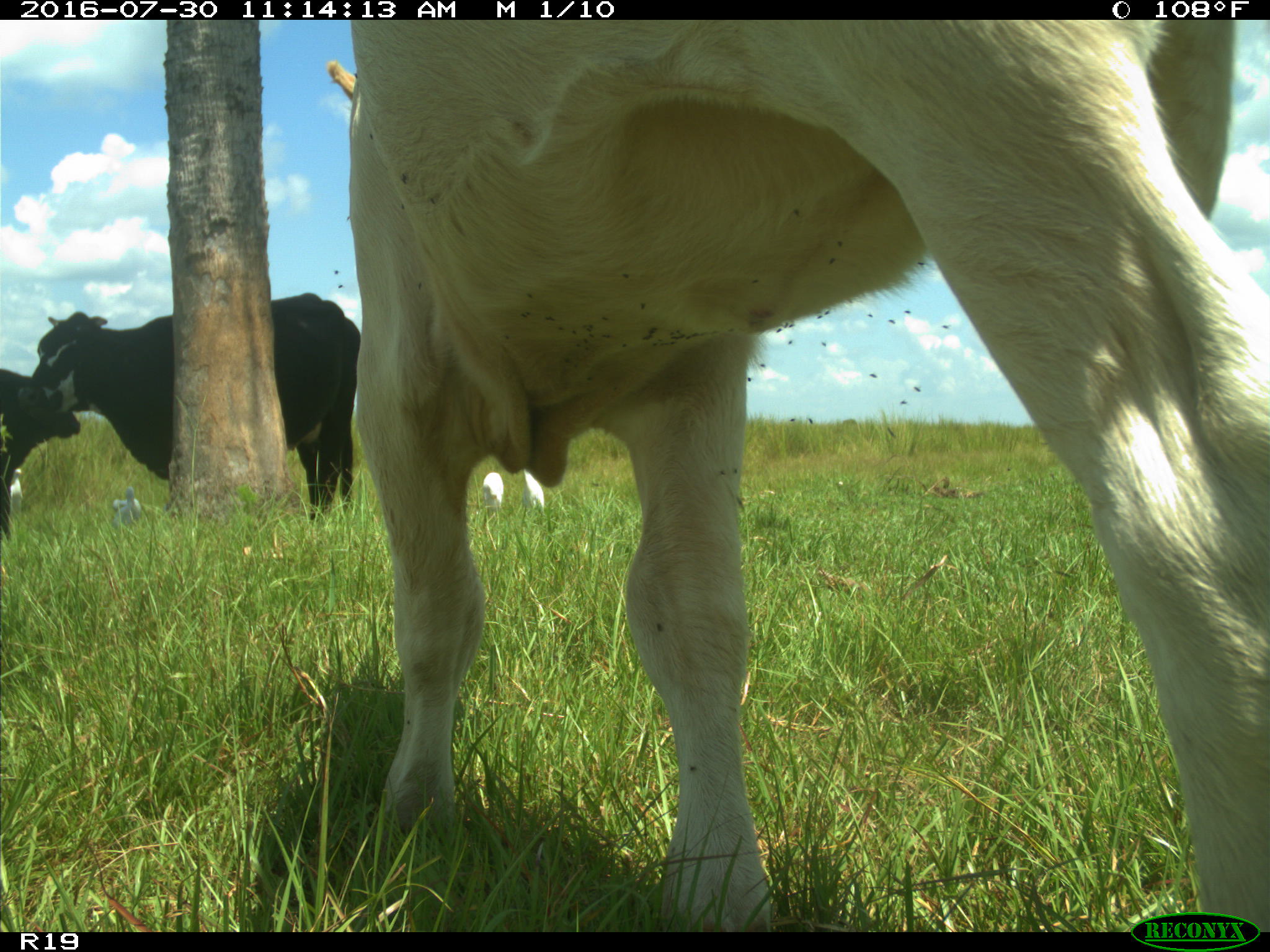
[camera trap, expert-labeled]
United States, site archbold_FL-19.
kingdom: Animalia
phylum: Chordata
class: Mammalia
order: Artiodactyla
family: Bovidae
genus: Bos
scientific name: Bos taurus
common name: domestic cow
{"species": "Bos taurus (domestic cow)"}